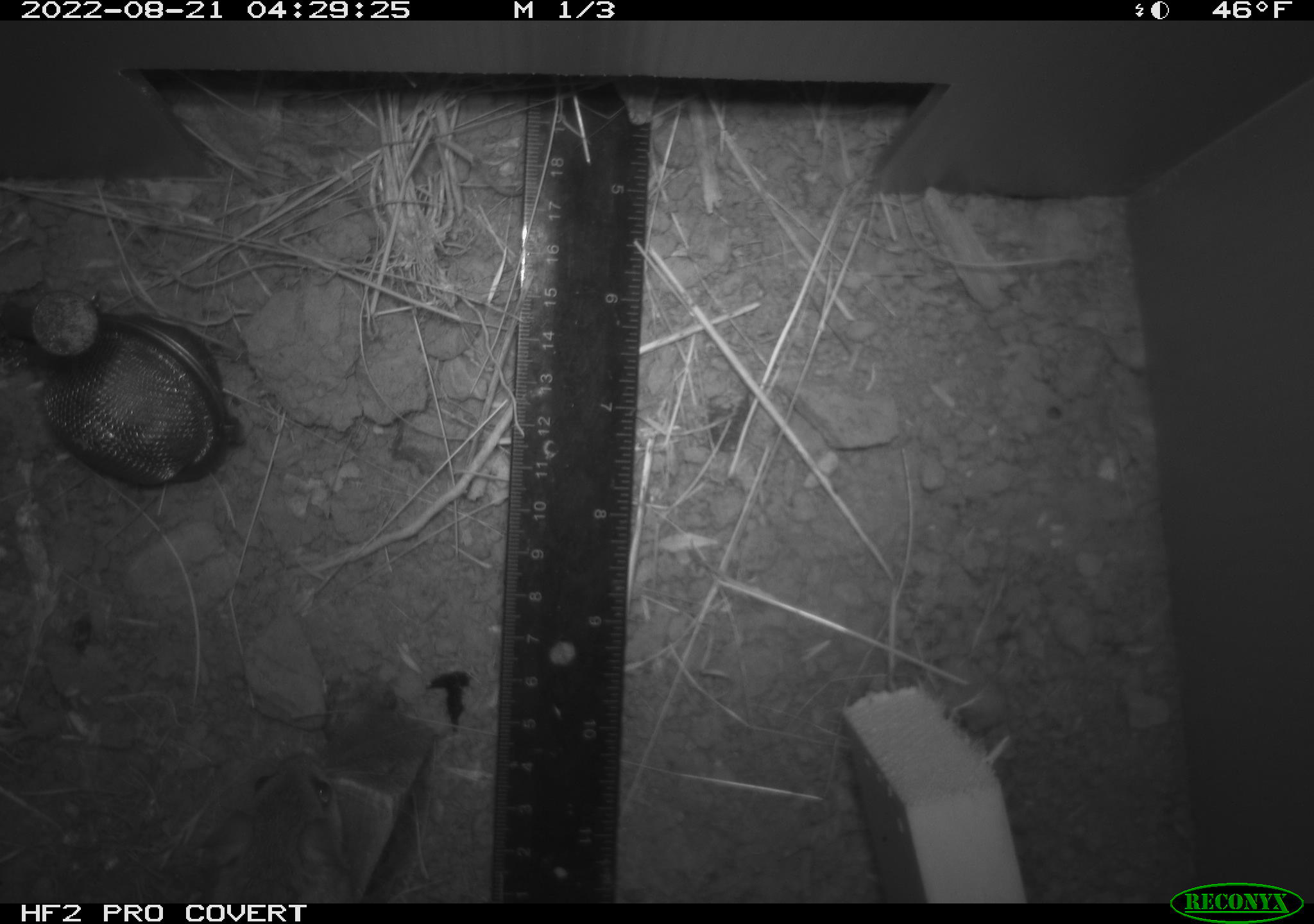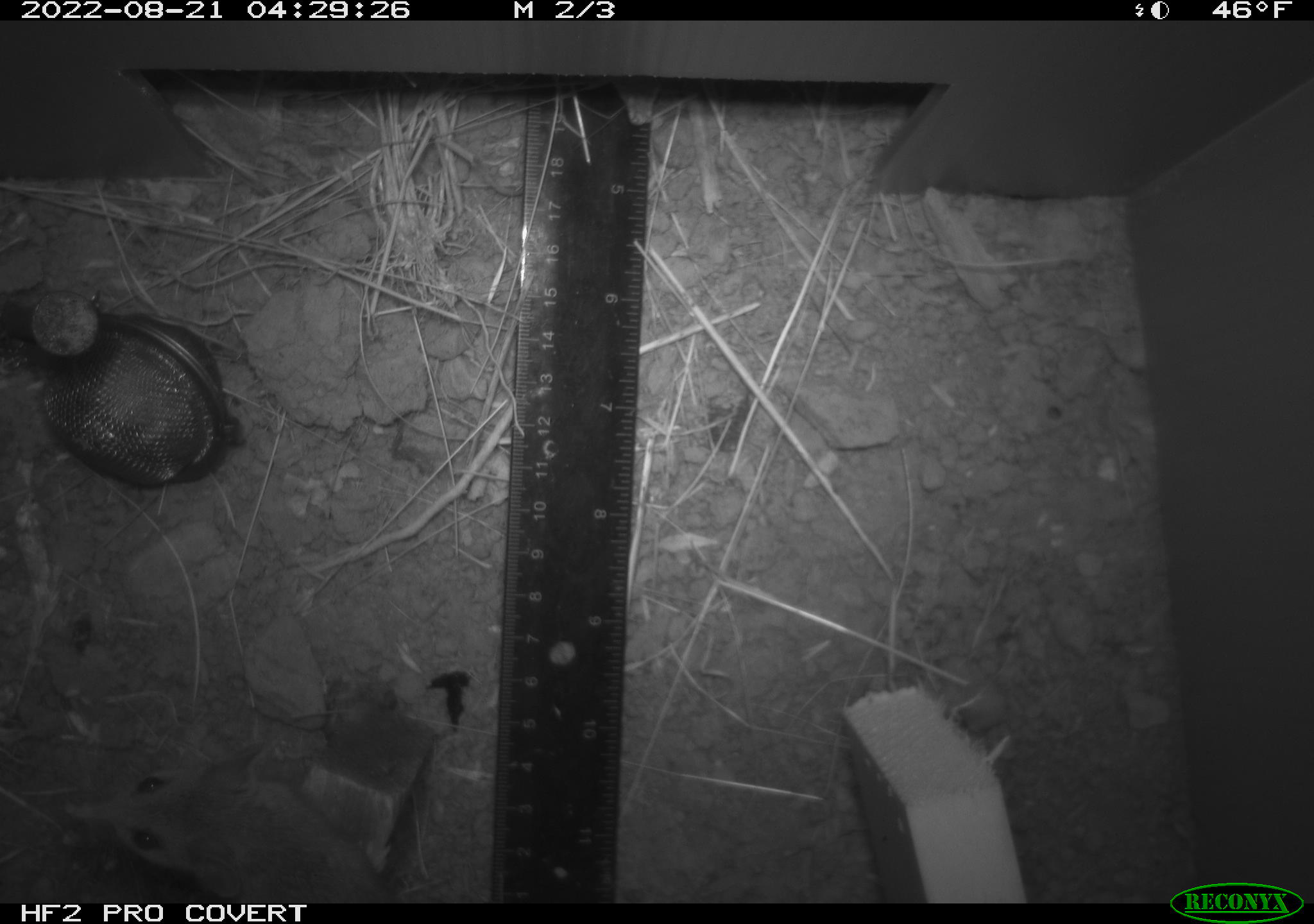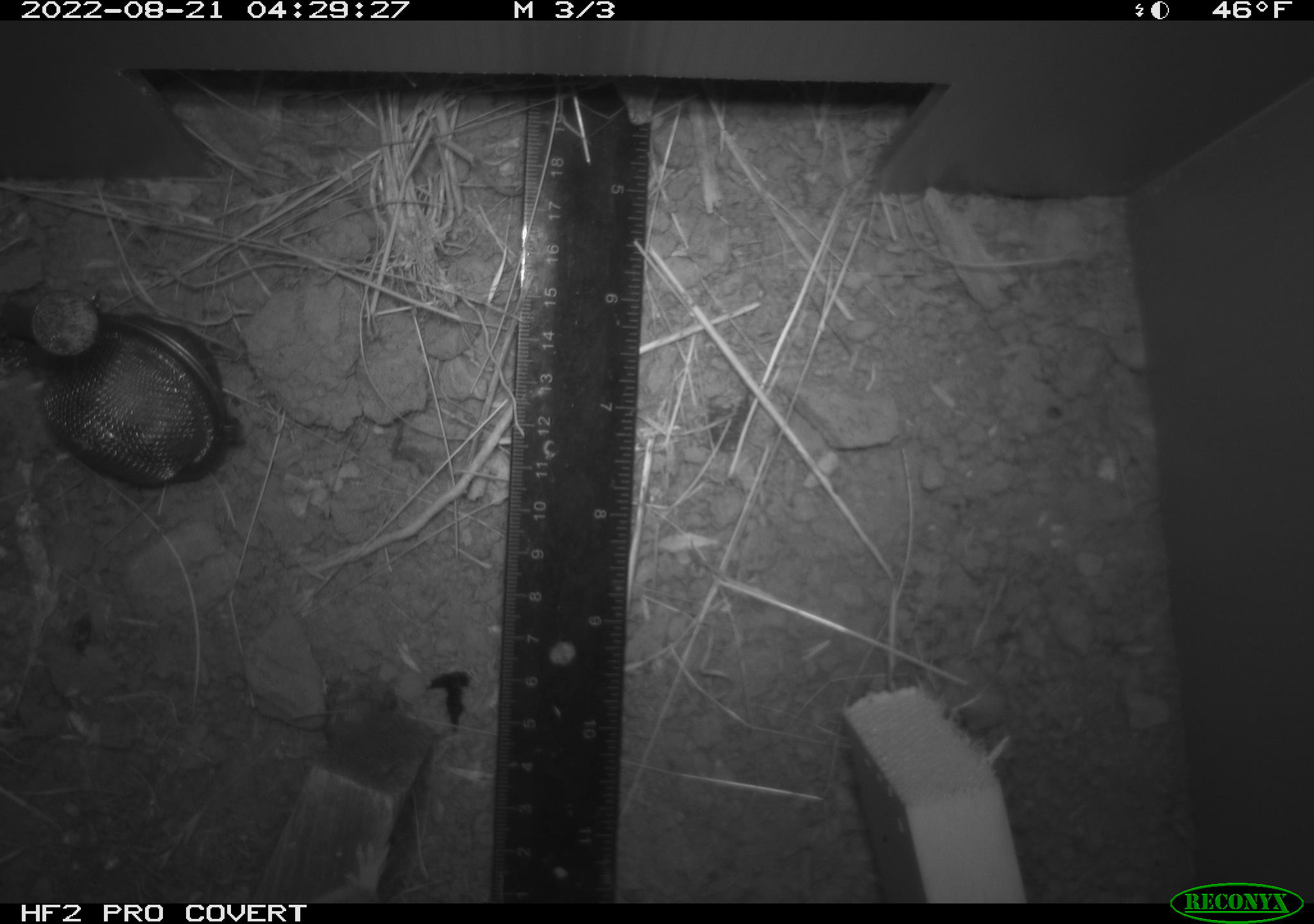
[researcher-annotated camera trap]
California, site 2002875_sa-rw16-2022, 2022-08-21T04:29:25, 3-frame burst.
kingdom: Animalia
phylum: Chordata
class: Mammalia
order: Rodentia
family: Cricetidae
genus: Neotoma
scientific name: Neotoma fuscipes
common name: dusky-footed woodrat